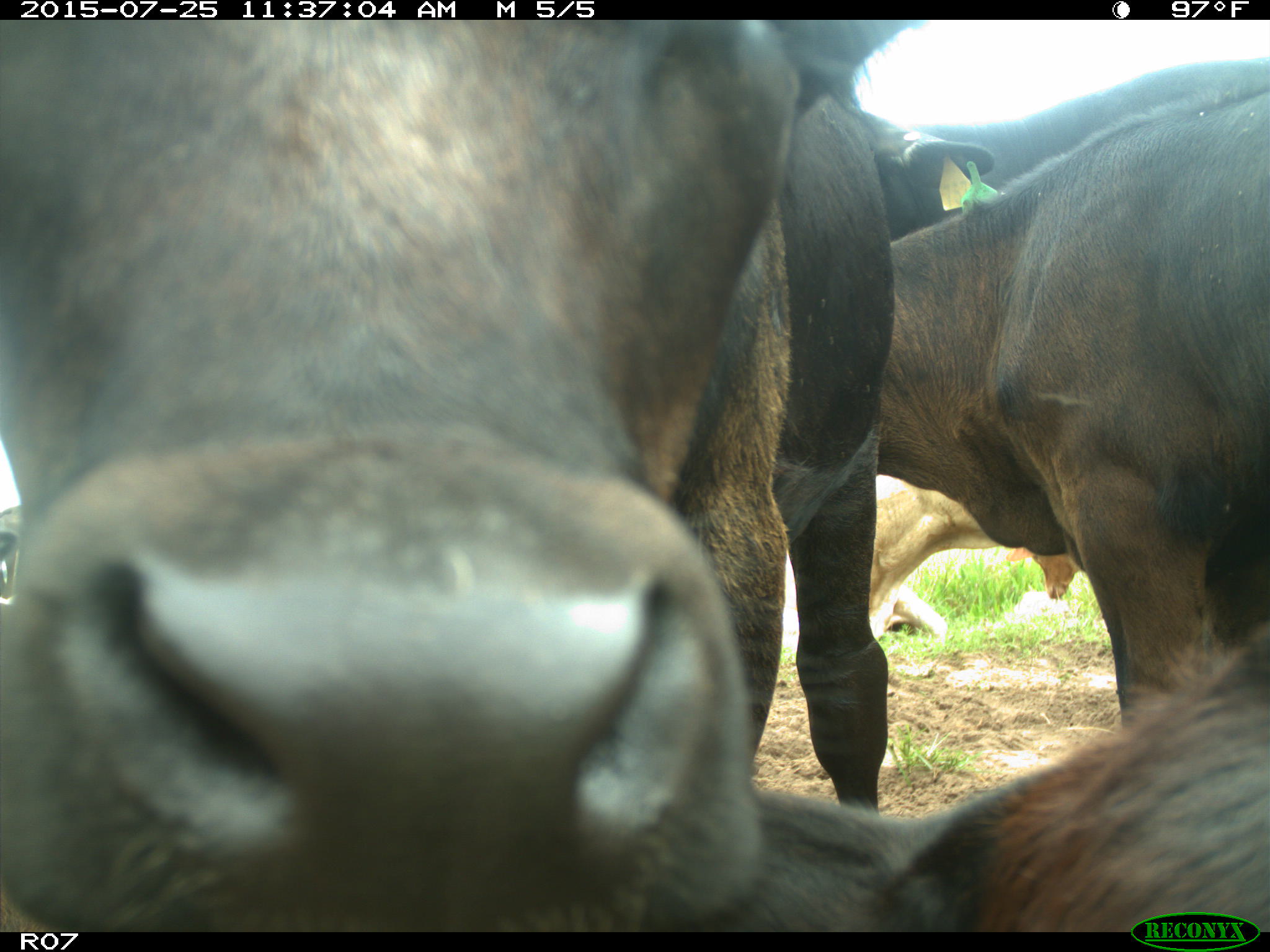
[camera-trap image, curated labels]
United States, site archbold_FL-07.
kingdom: Animalia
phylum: Chordata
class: Mammalia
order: Artiodactyla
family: Bovidae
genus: Bos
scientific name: Bos taurus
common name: domestic cow